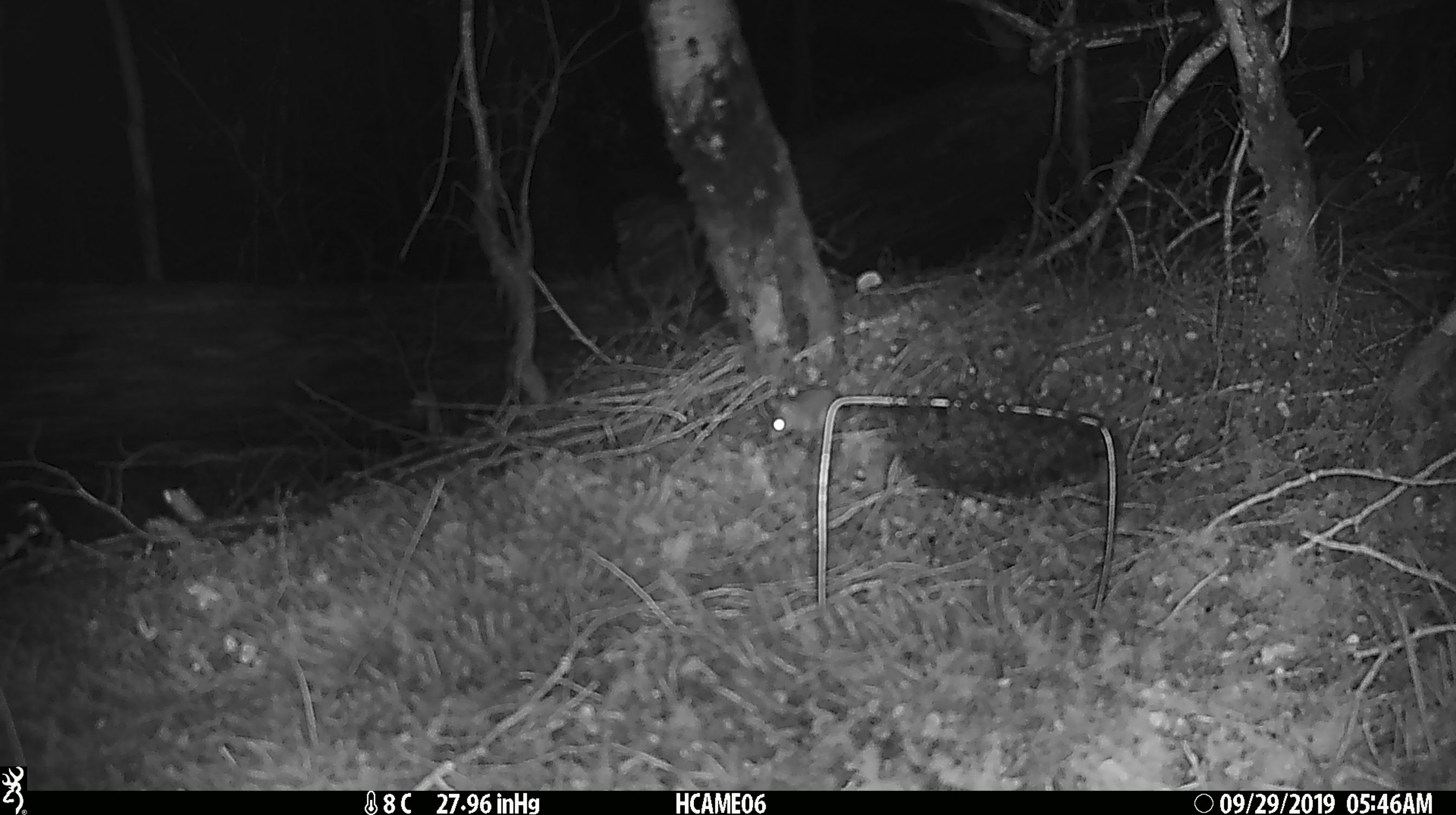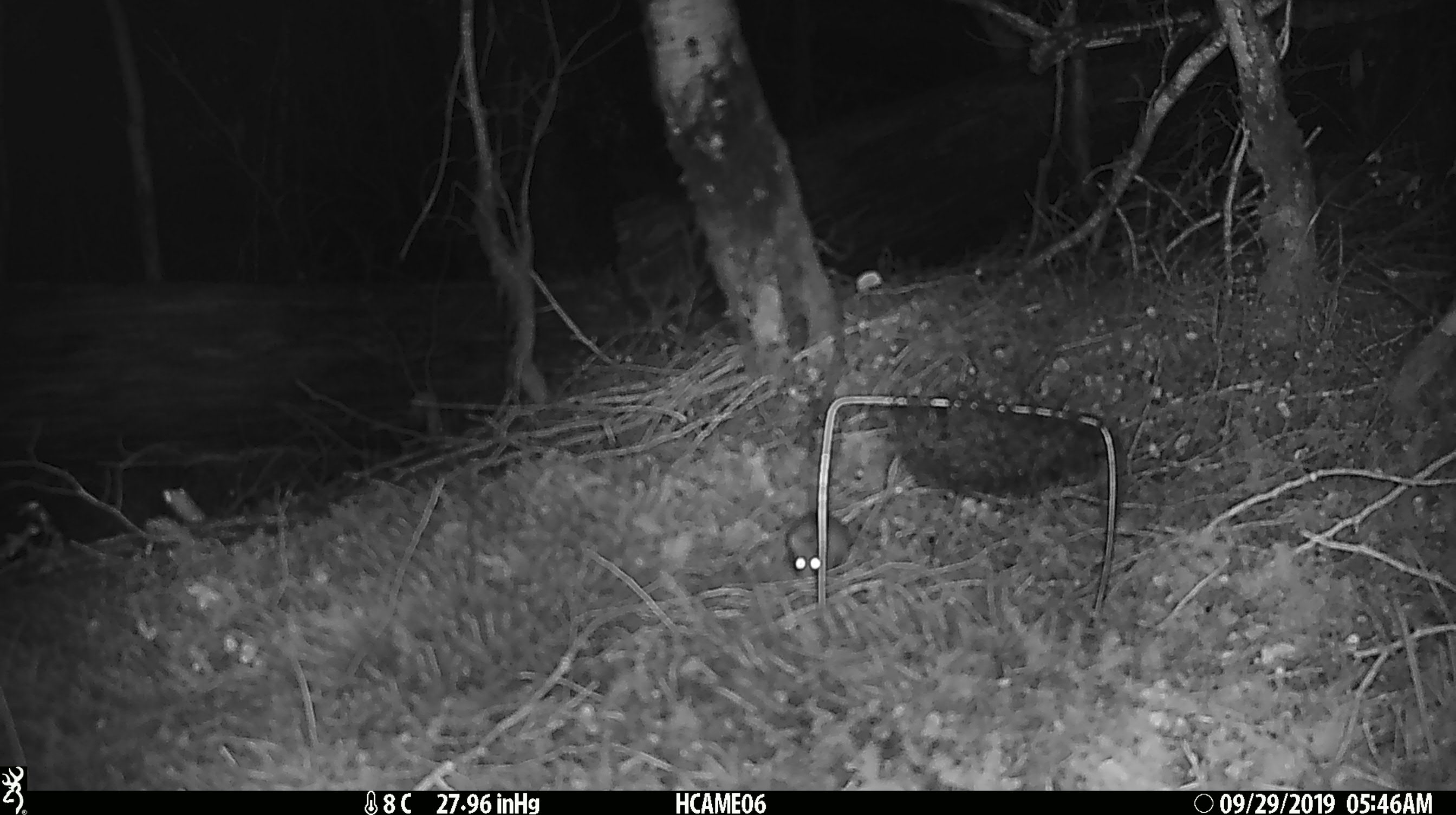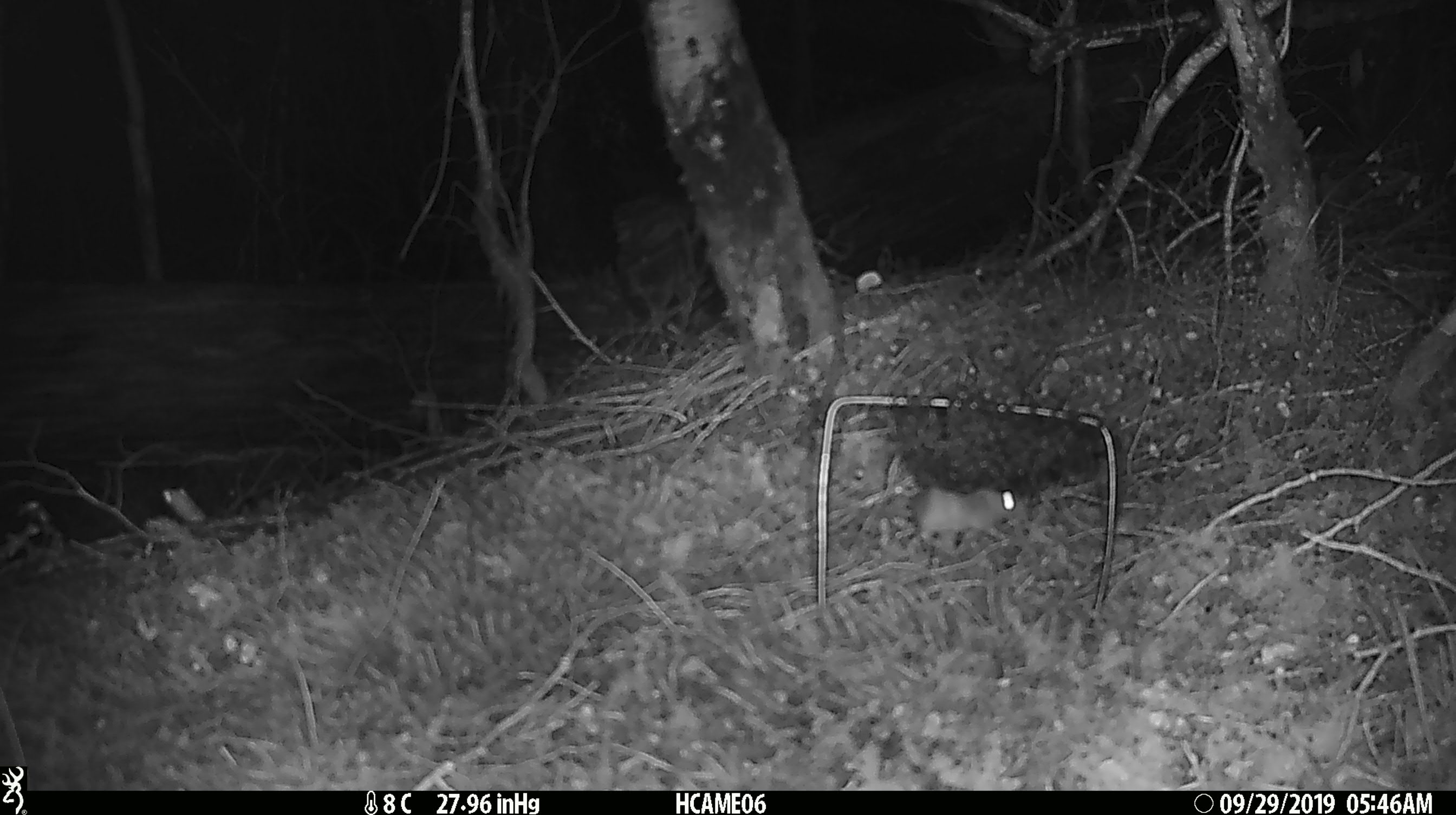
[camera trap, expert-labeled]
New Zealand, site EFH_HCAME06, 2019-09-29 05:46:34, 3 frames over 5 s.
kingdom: Animalia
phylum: Chordata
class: Mammalia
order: Rodentia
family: Muridae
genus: Mus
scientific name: Mus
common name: mouse